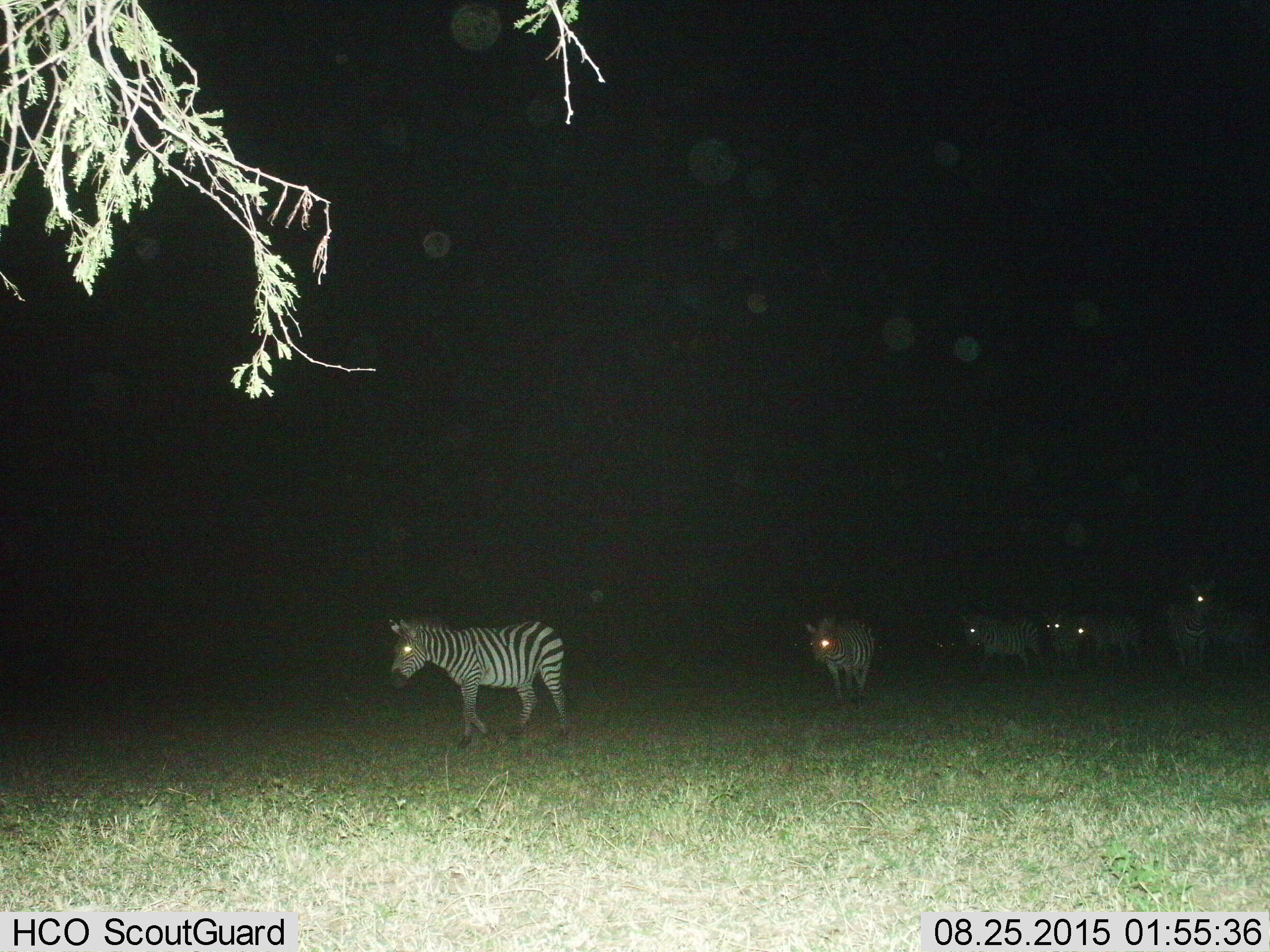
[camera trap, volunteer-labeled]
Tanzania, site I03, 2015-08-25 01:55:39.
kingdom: Animalia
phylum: Chordata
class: Mammalia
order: Perissodactyla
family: Equidae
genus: Equus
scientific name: Equus quagga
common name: plains zebra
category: zebra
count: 6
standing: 33%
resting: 0%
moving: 78%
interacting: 11%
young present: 0%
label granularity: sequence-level